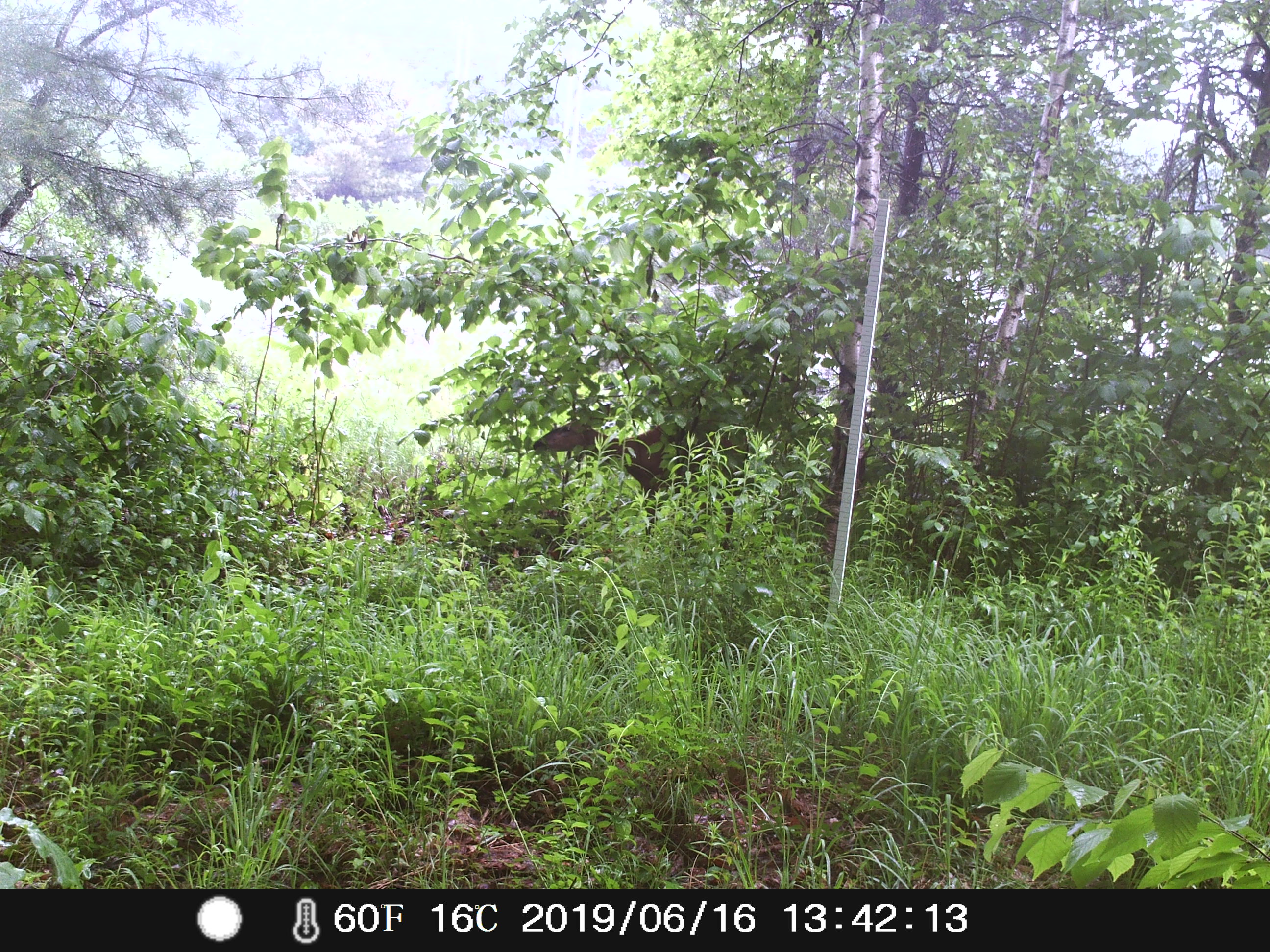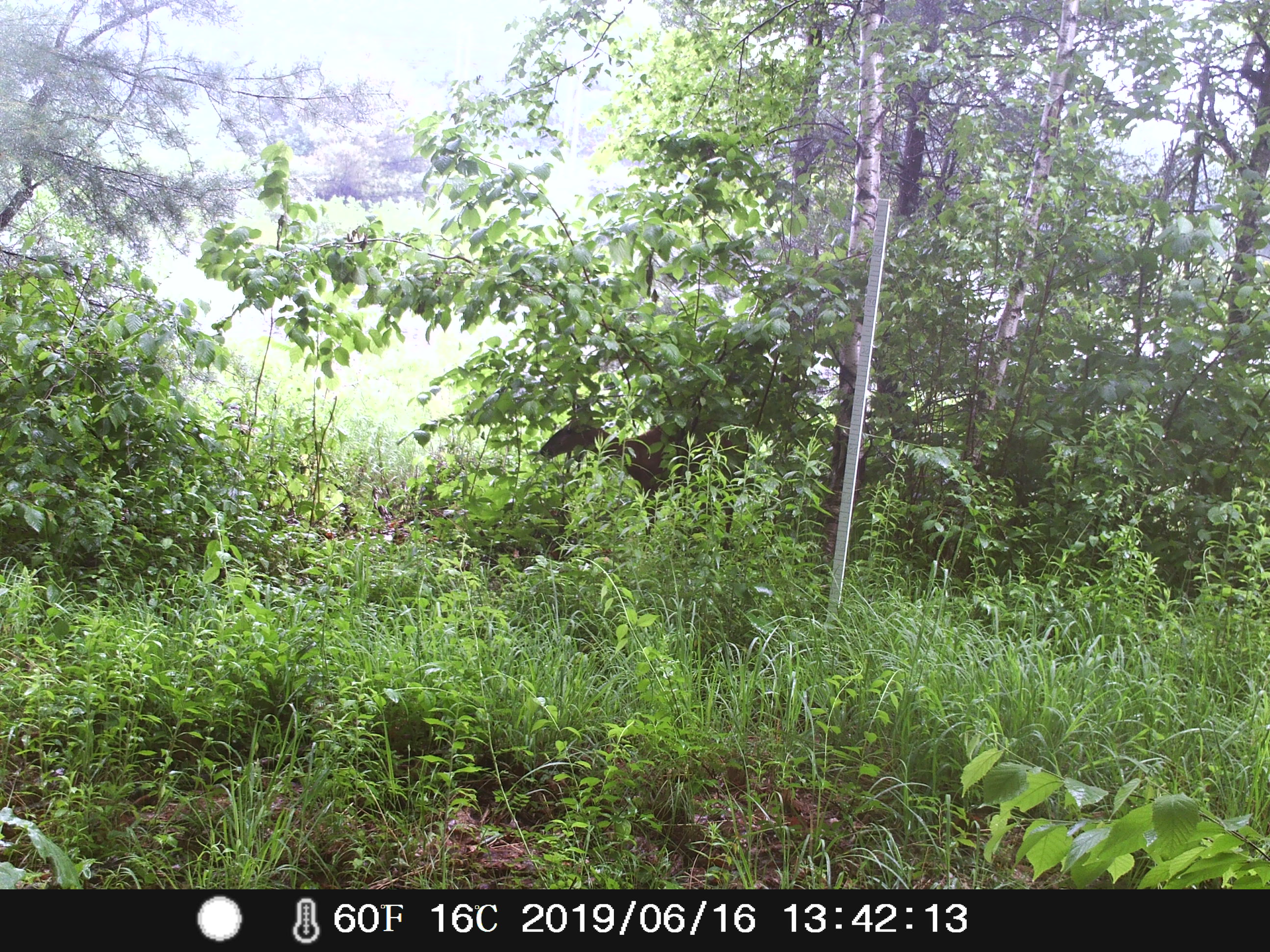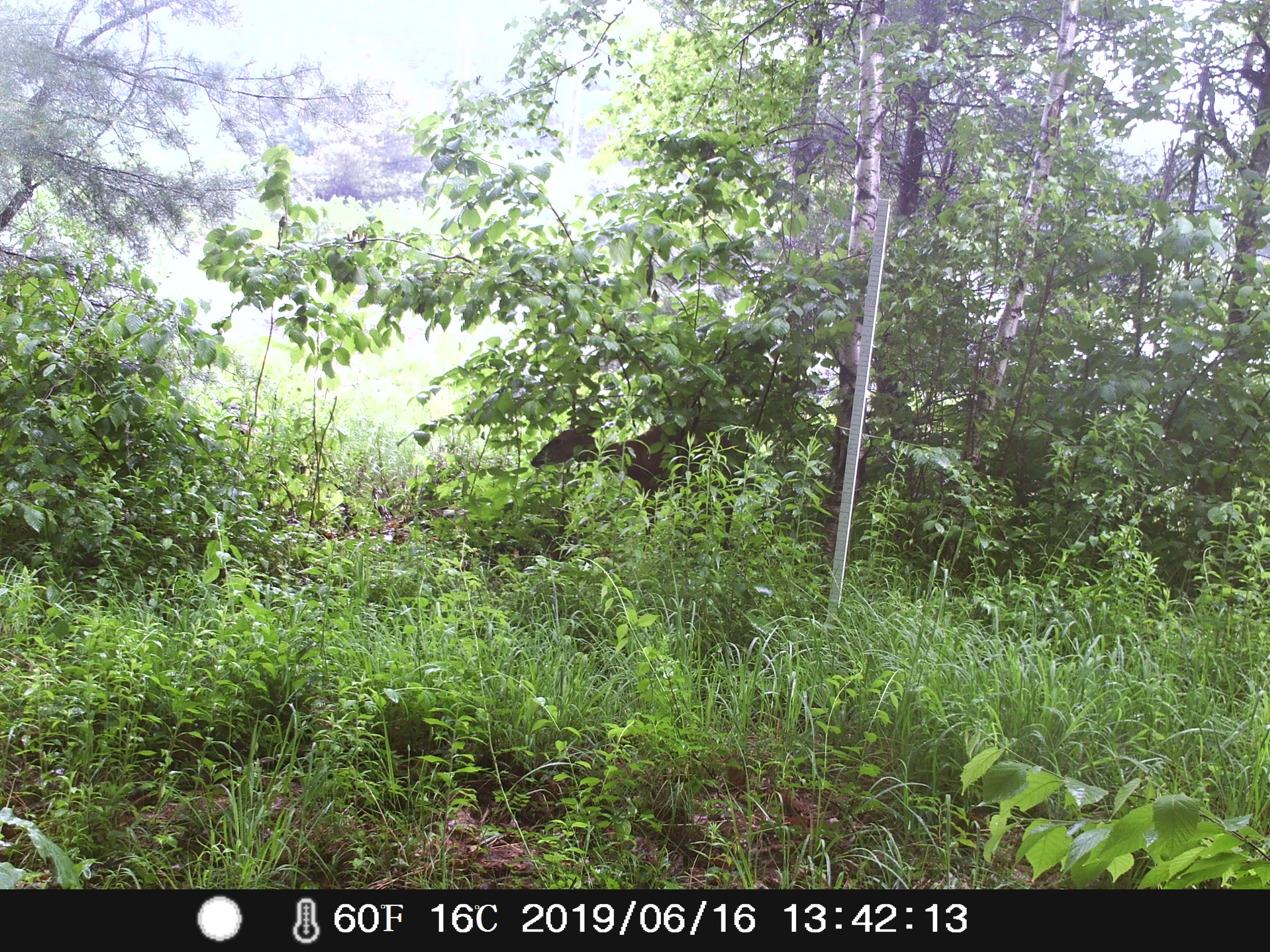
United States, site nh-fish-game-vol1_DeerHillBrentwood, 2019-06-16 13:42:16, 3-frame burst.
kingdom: Animalia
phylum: Chordata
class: Mammalia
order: Artiodactyla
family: Cervidae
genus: Odocoileus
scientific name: Odocoileus virginianus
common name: white-tailed deer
White-tailed deer (Odocoileus virginianus).